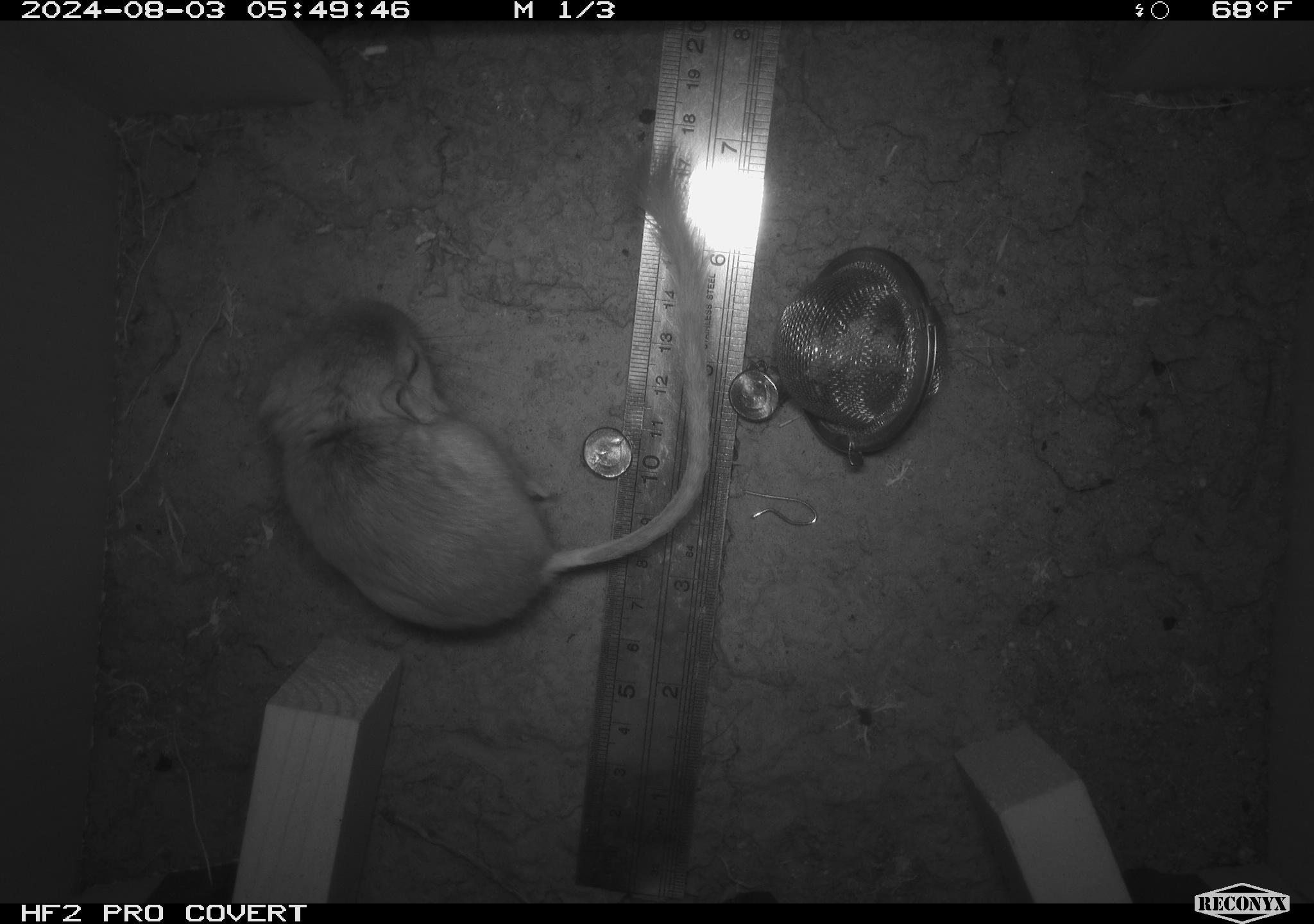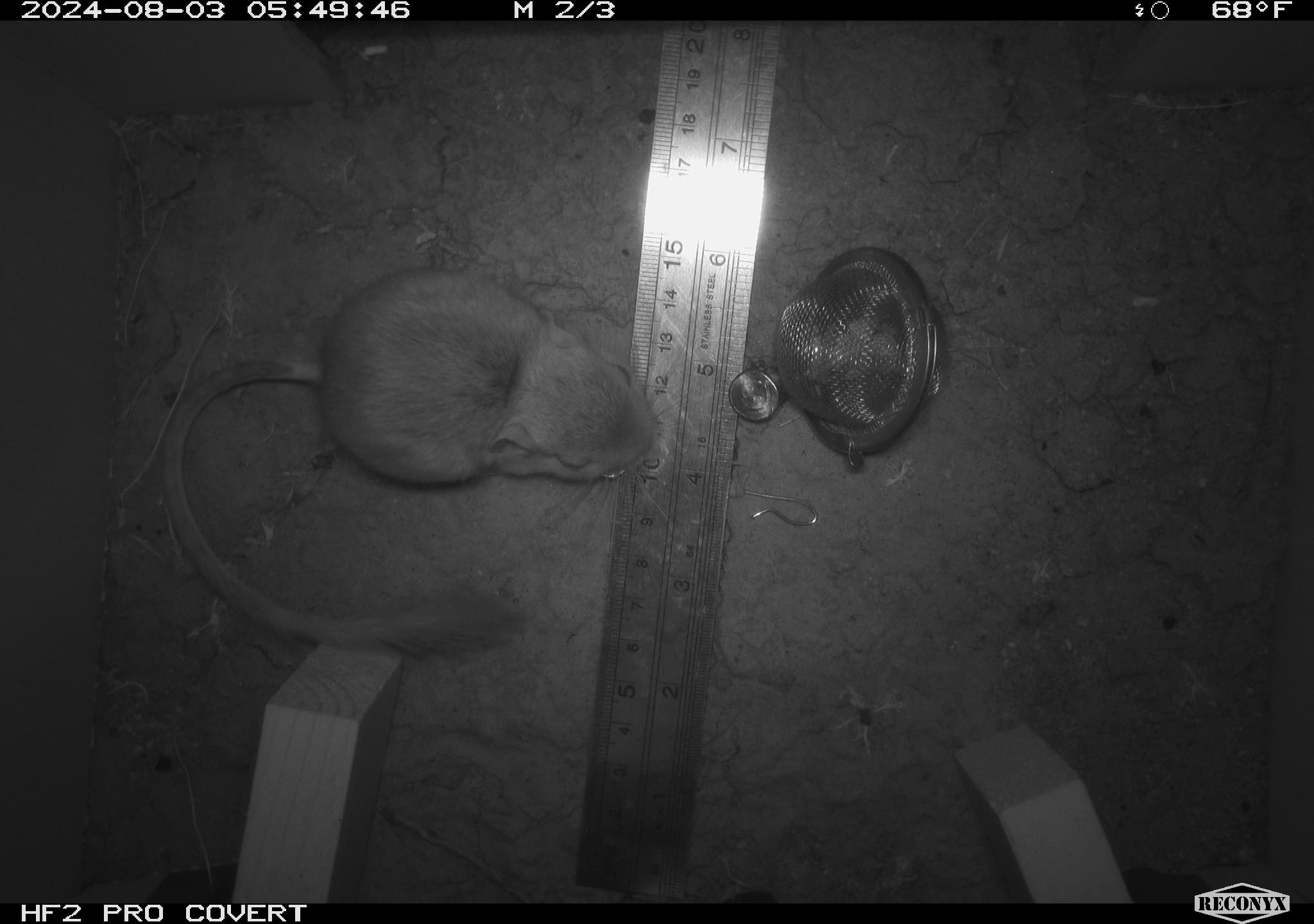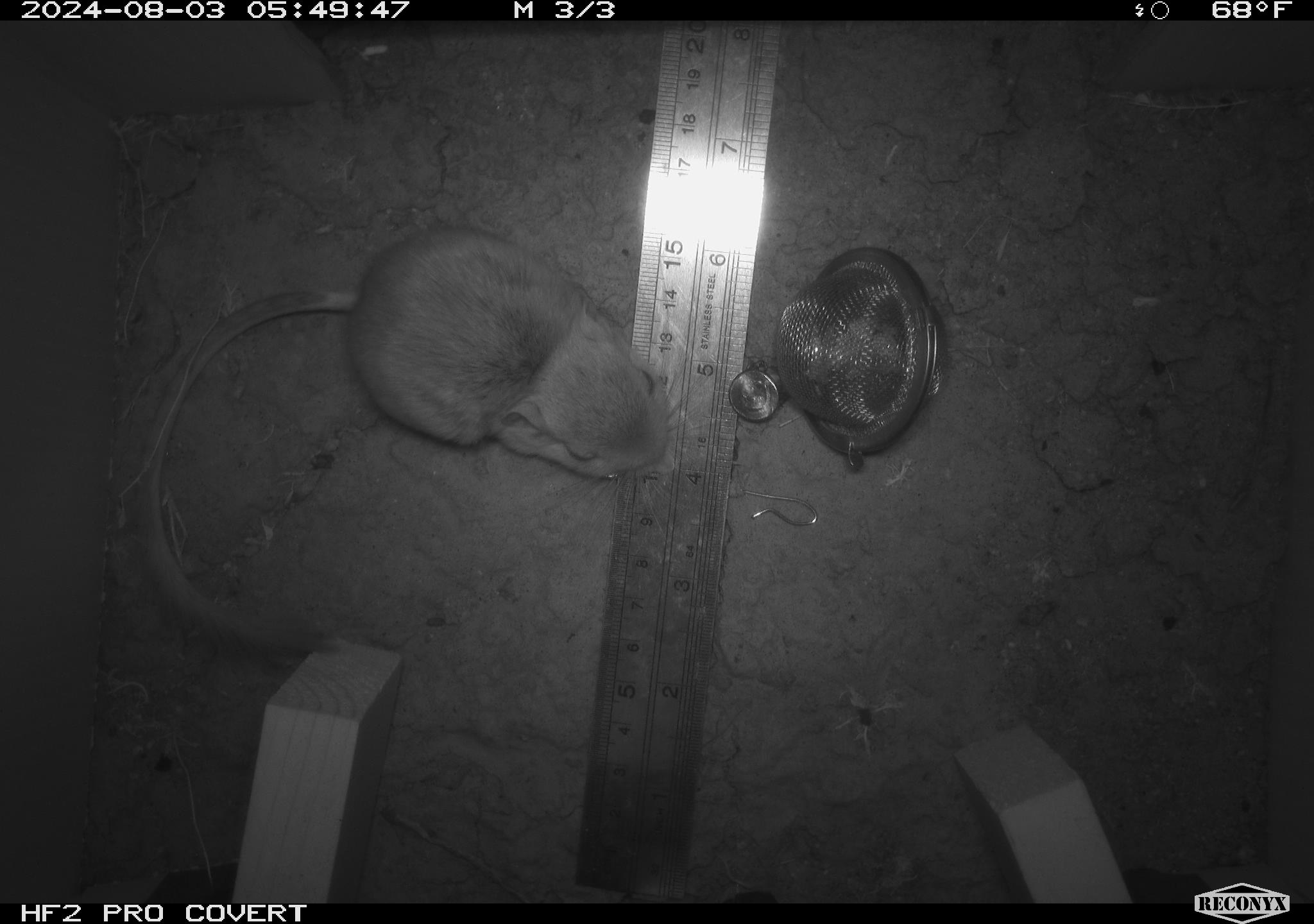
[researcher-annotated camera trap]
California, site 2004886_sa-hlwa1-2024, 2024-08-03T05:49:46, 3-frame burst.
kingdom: Animalia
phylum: Chordata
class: Mammalia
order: Rodentia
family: Heteromyidae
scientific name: Heteromyidae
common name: kangaroo rats and pocket mice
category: heteromyidae family